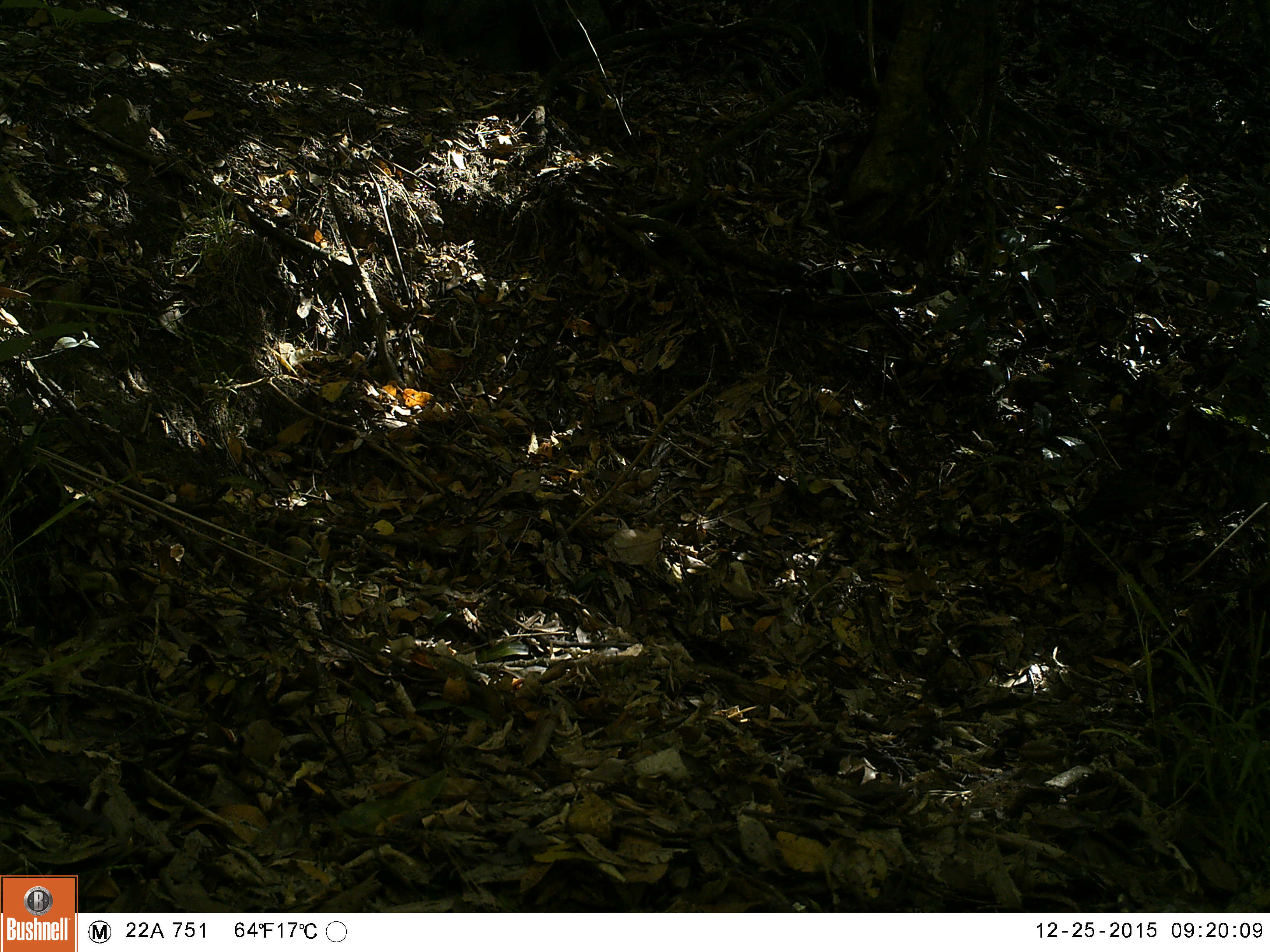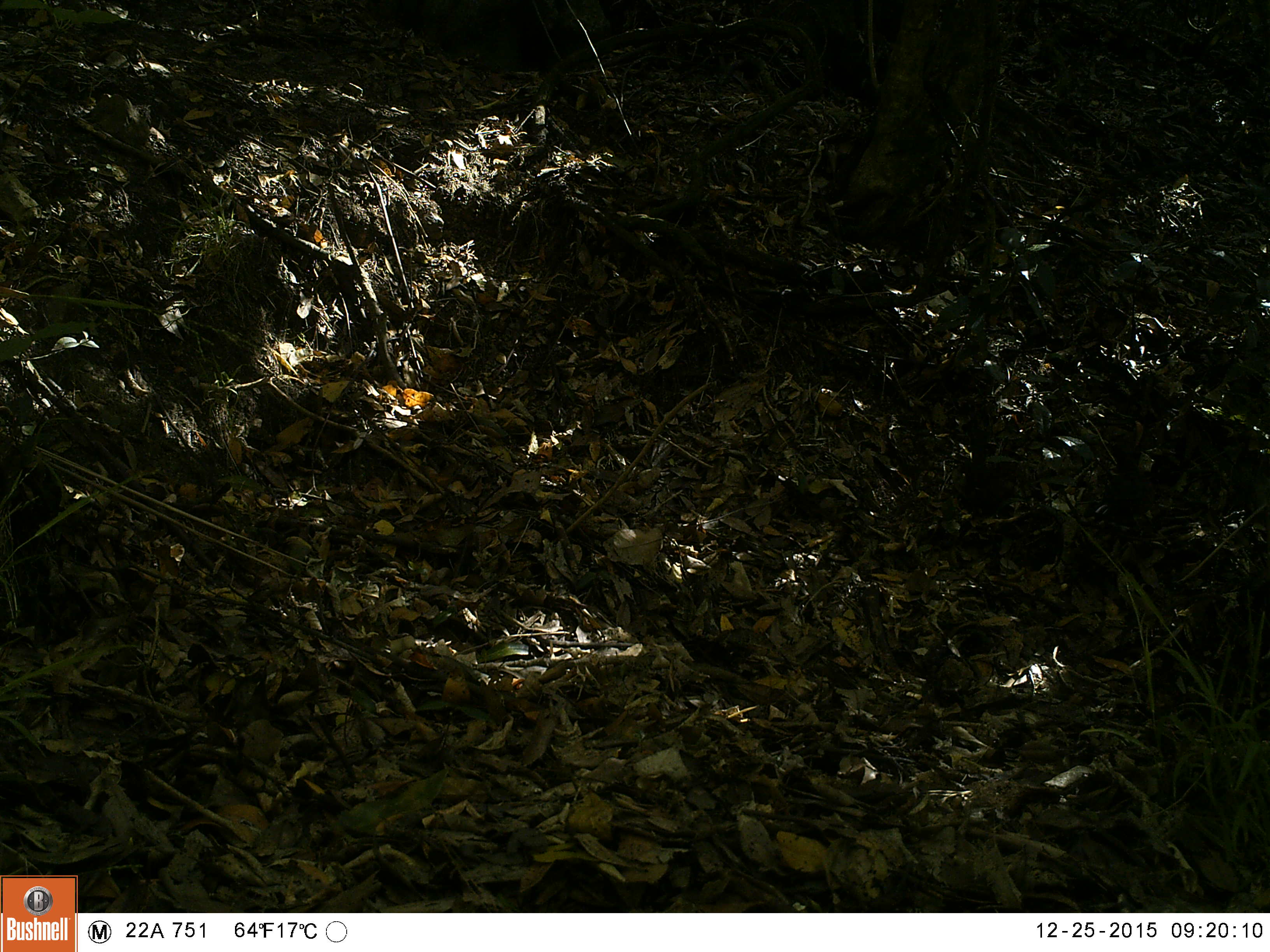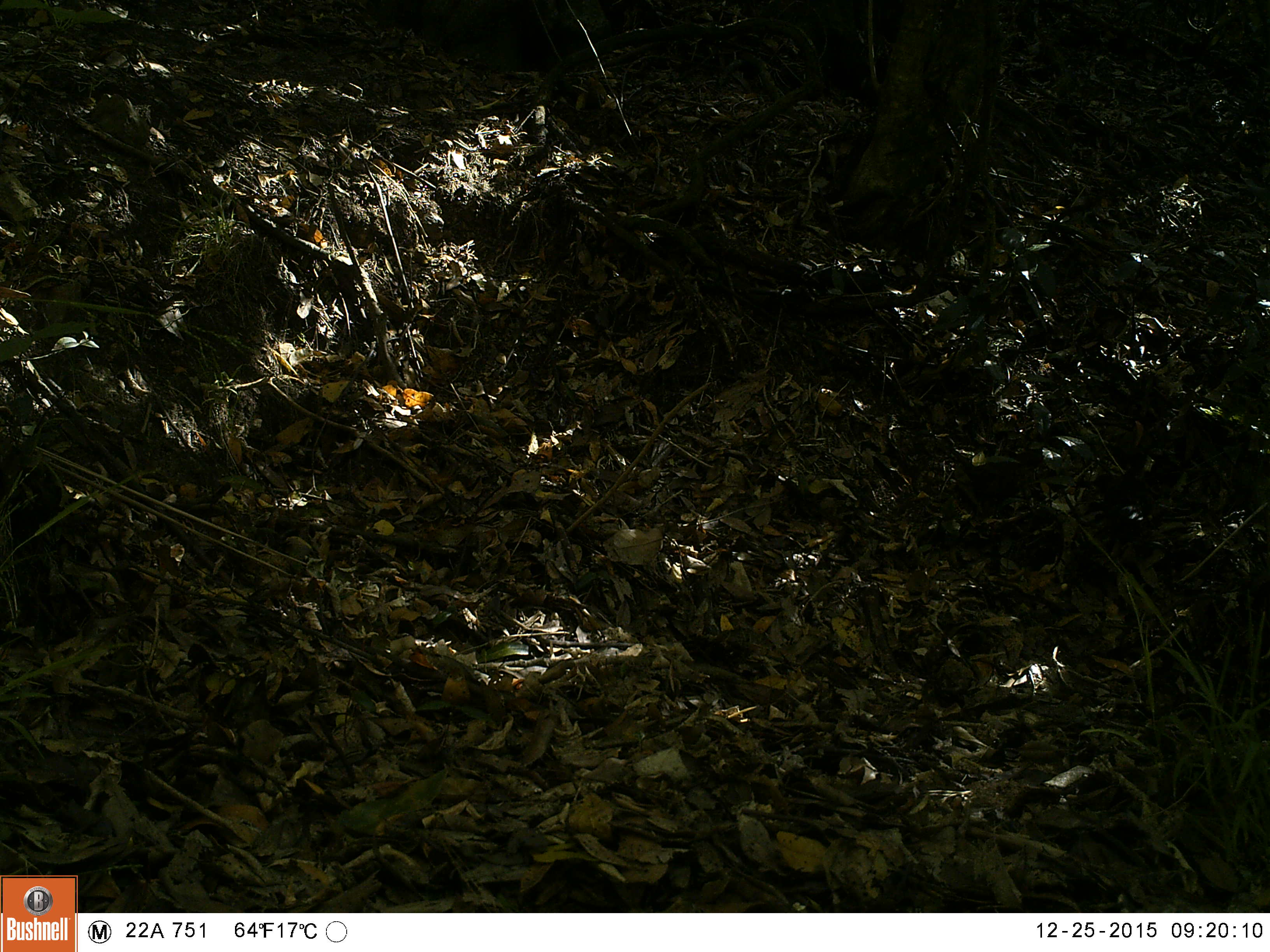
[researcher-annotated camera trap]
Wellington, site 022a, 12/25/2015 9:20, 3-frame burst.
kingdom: Animalia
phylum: Chordata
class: Aves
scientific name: Aves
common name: bird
Bird (Aves).